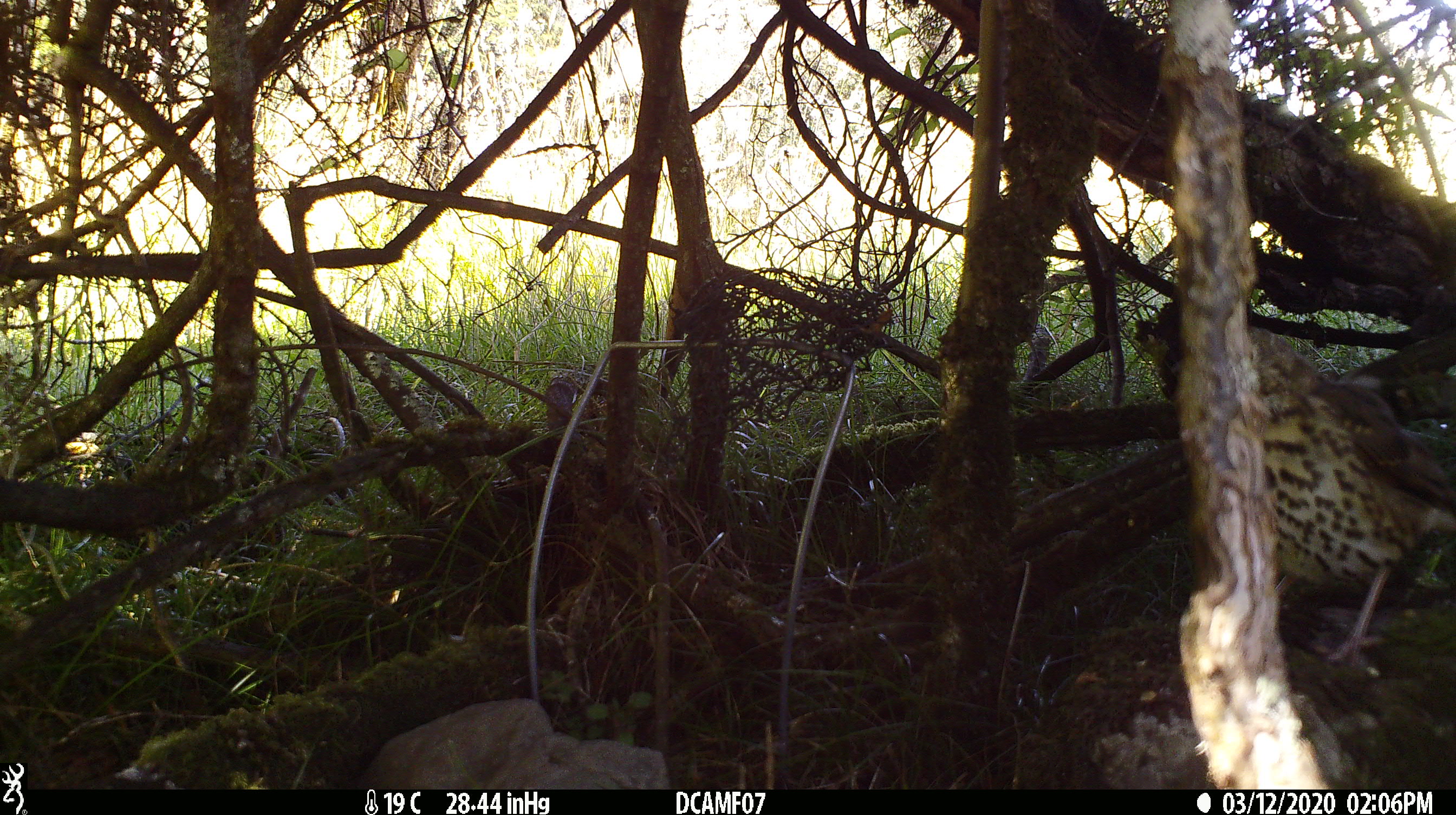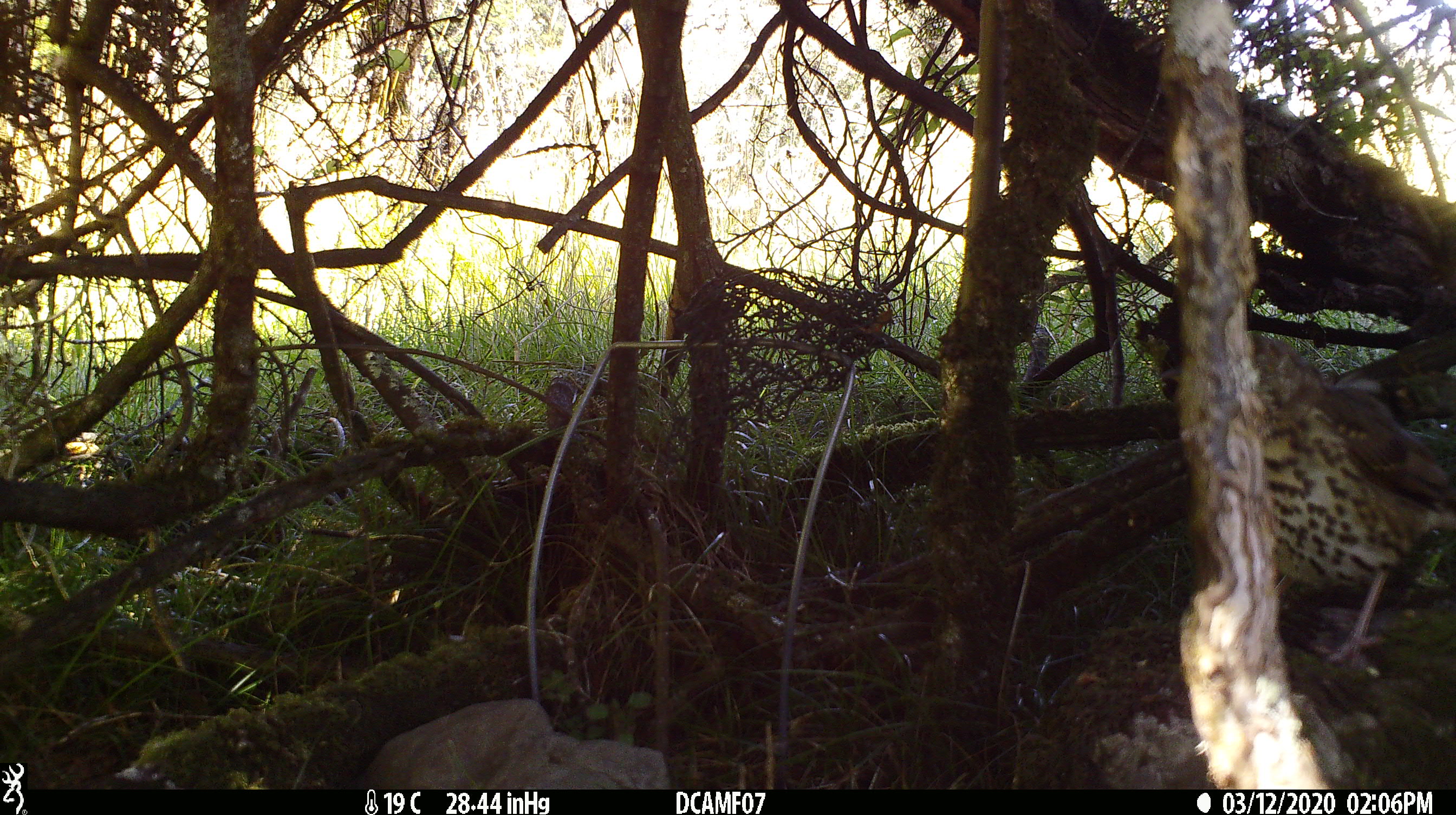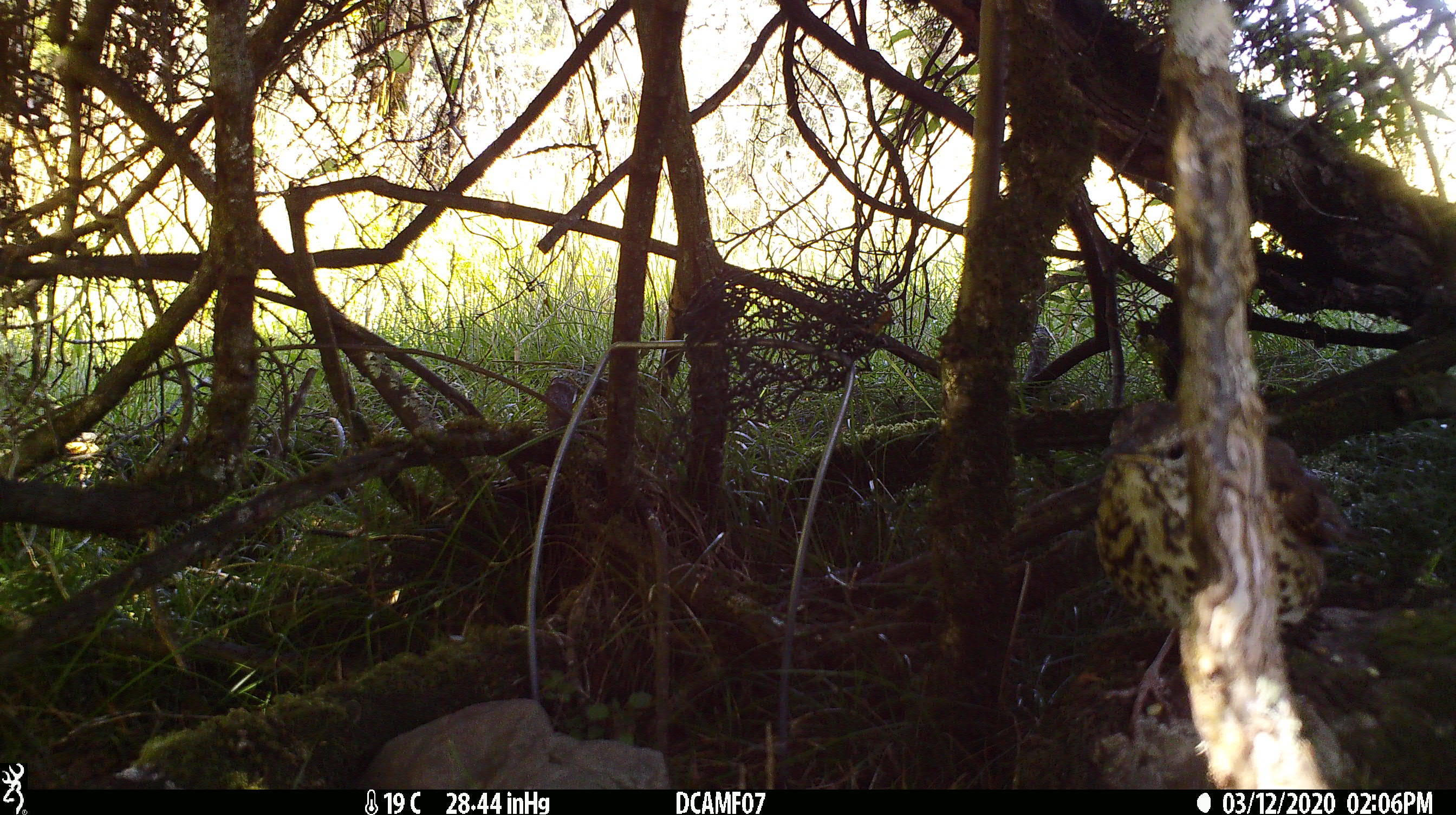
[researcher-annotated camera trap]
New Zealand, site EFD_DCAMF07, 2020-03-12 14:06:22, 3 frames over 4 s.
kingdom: Animalia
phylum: Chordata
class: Aves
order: Passeriformes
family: Turdidae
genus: Turdus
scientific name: Turdus philomelos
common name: song thrush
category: thrush